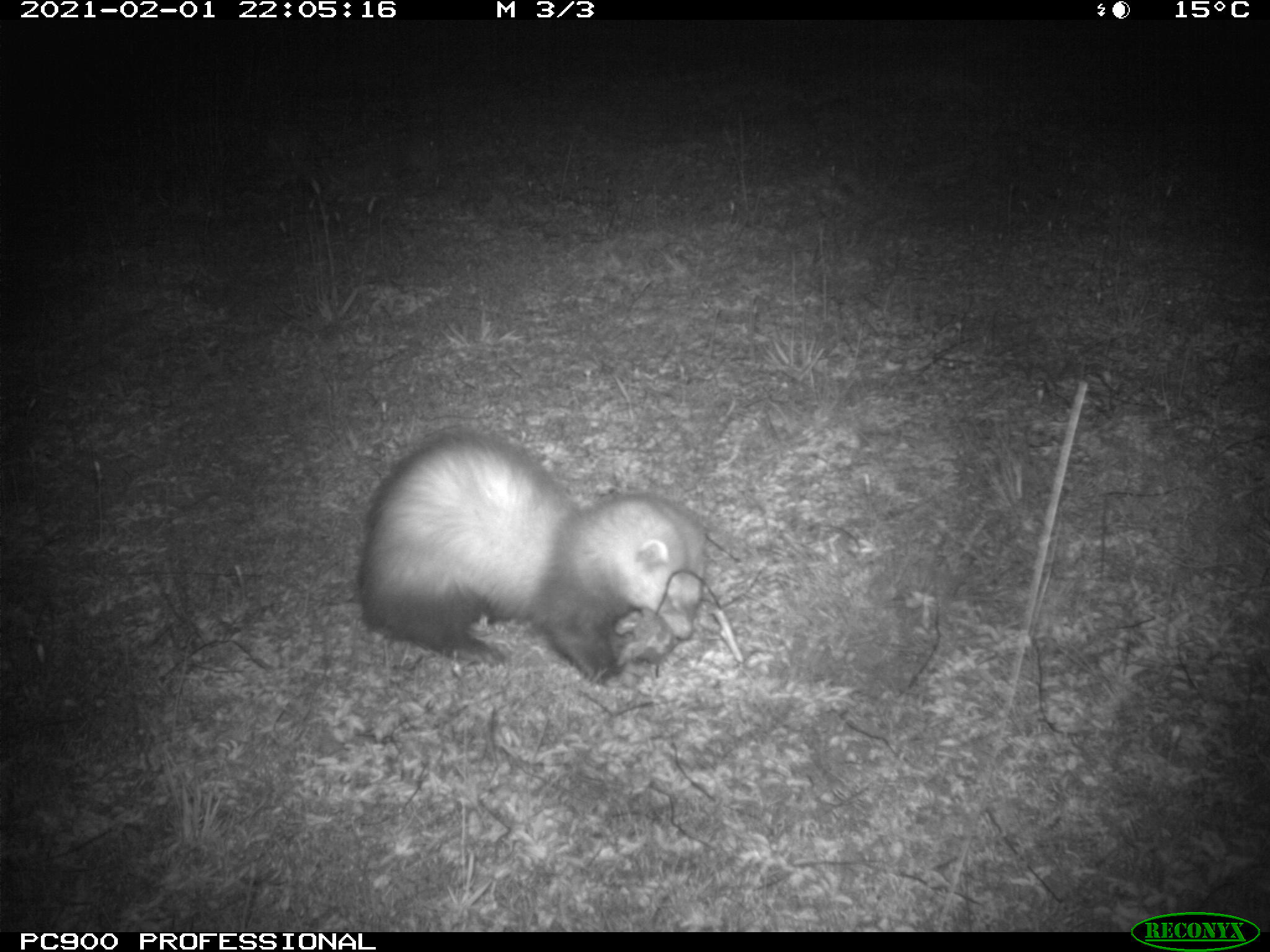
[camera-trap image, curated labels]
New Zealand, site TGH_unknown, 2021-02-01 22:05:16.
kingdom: Animalia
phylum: Chordata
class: Mammalia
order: Carnivora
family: Mustelidae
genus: Mustela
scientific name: Mustela furo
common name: ferret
Ferret (Mustela furo).